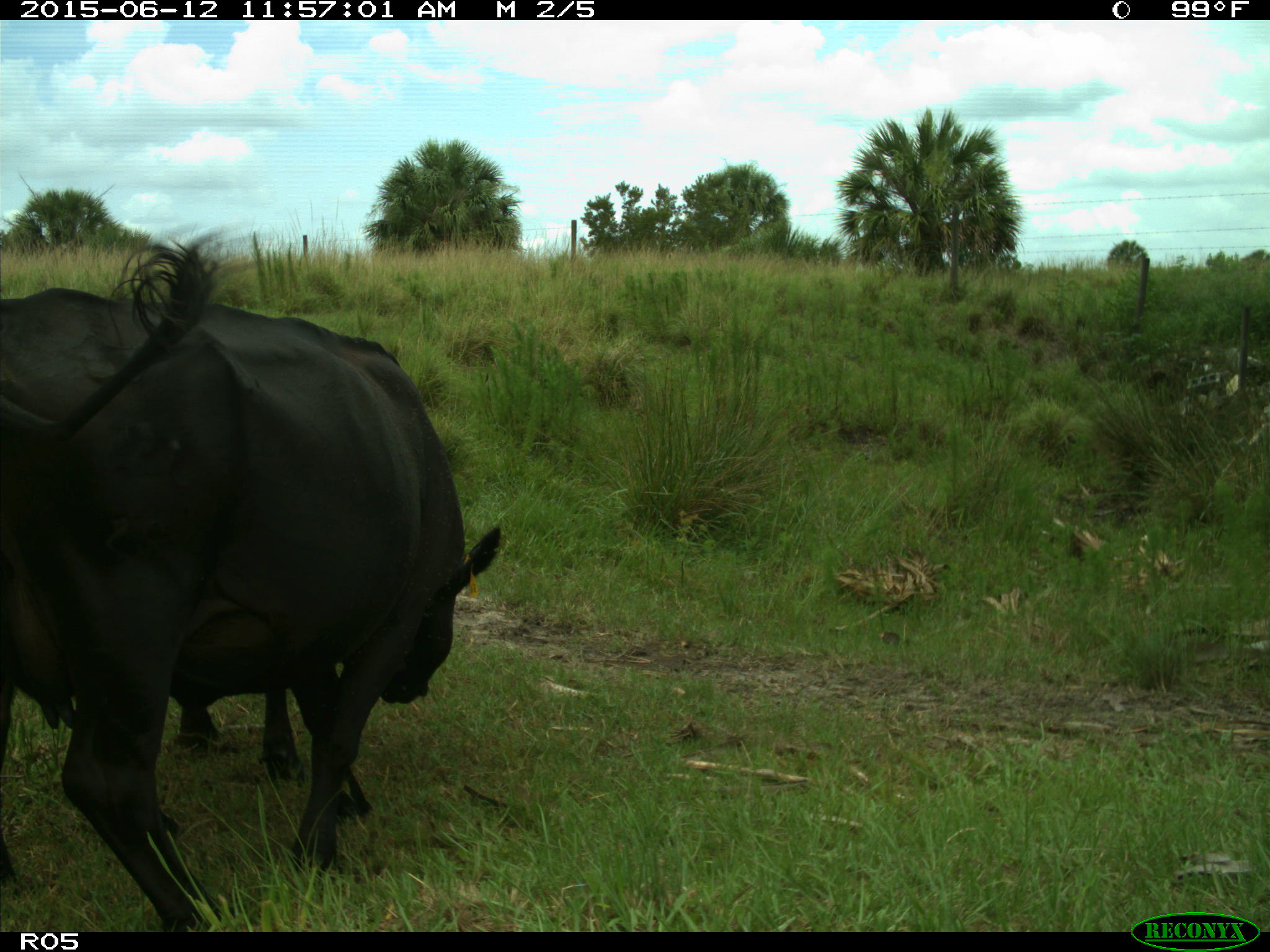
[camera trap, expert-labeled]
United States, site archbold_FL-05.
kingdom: Animalia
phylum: Chordata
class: Mammalia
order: Artiodactyla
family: Bovidae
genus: Bos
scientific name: Bos taurus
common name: domestic cow